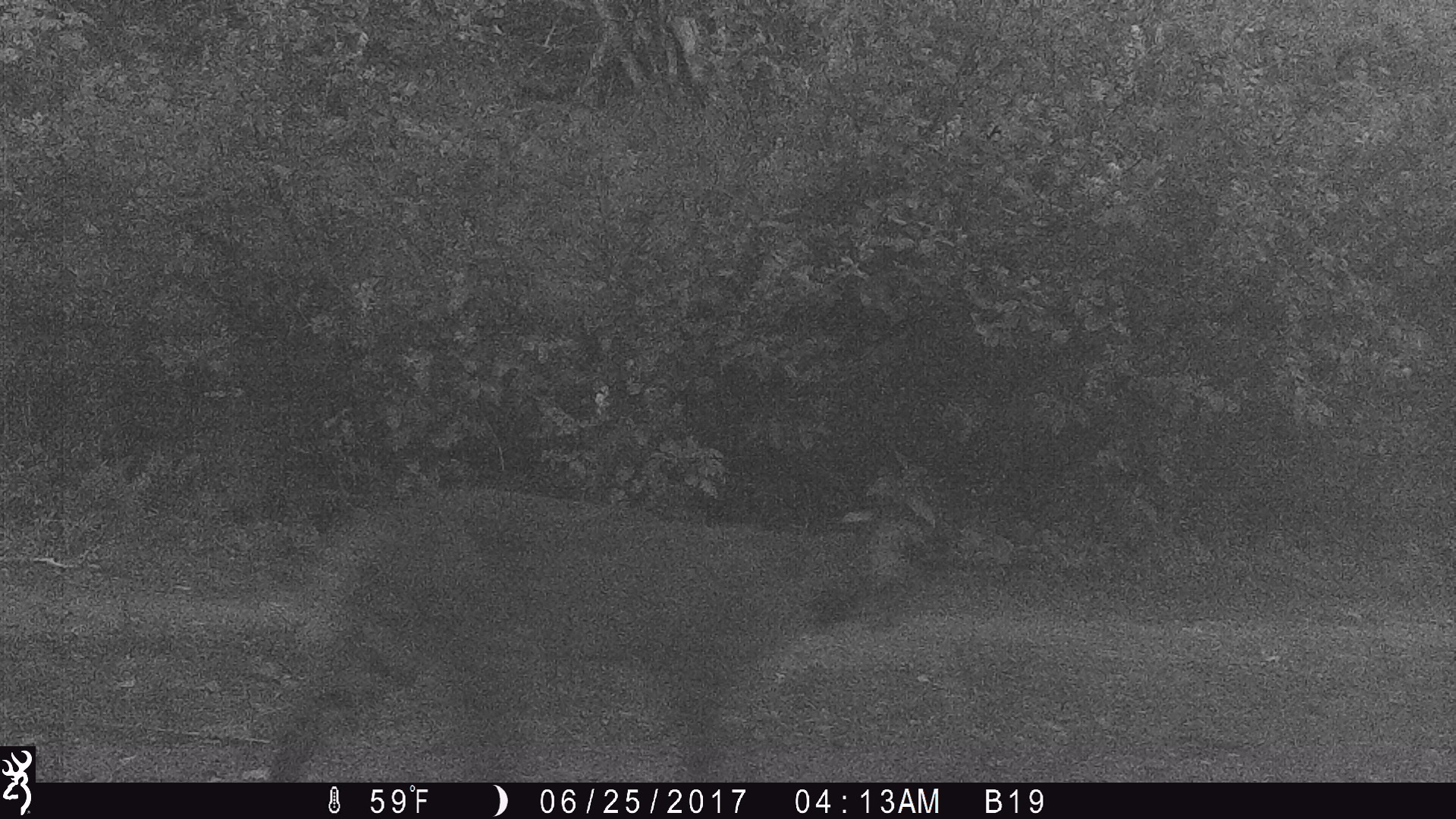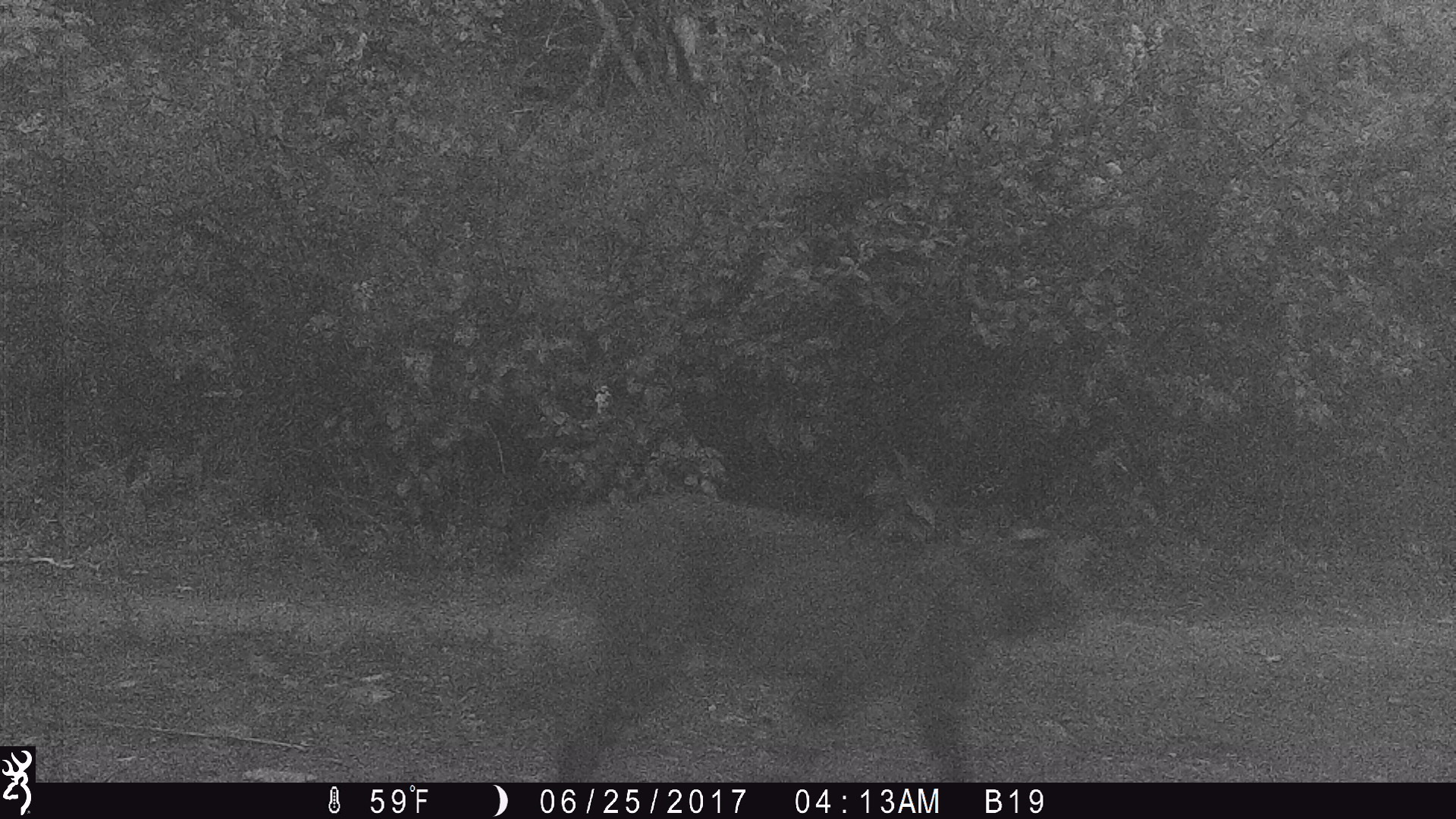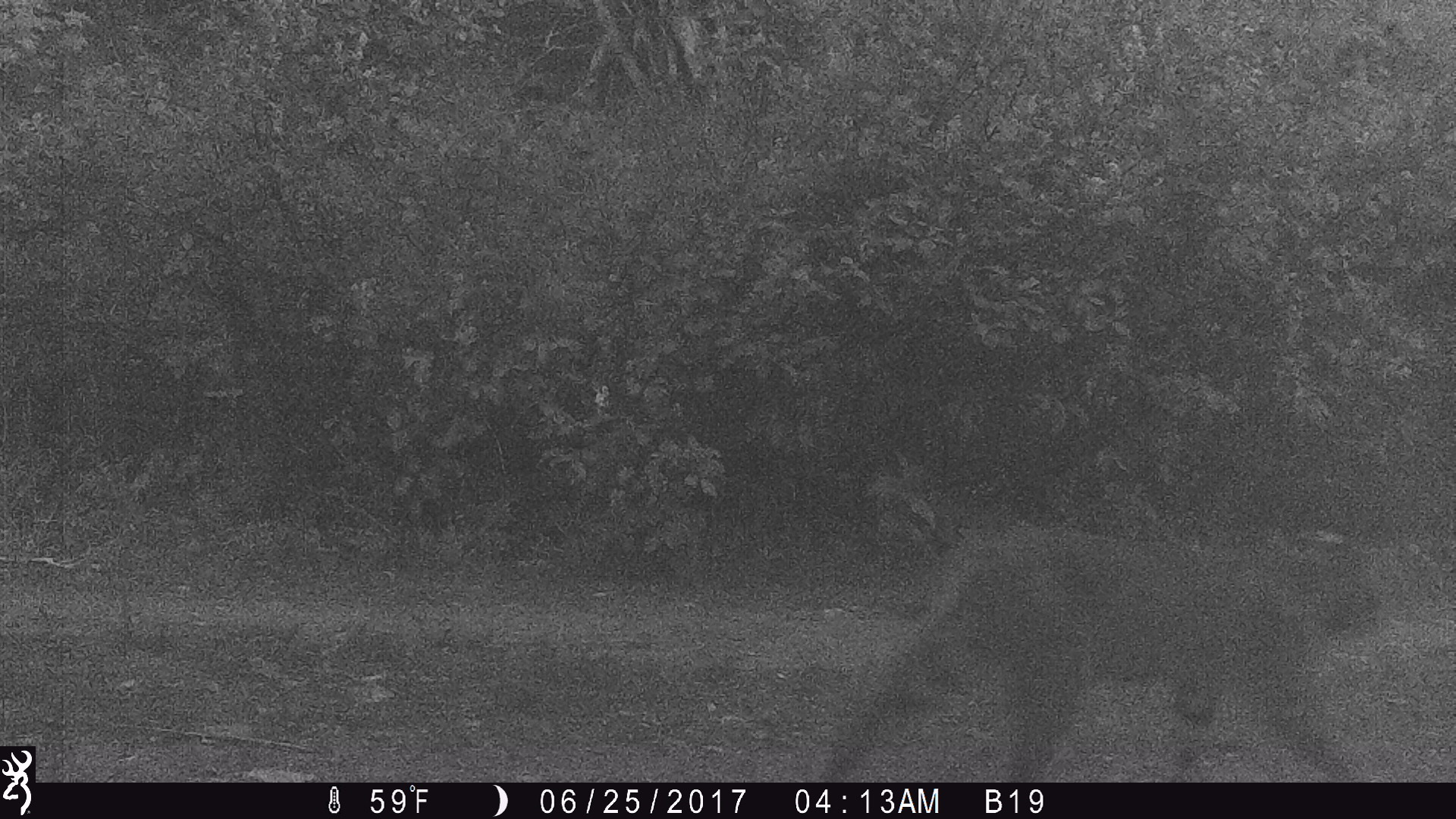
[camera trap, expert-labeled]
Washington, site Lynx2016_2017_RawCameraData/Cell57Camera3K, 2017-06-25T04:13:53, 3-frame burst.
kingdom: Animalia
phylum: Chordata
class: Mammalia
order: Carnivora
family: Felidae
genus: Lynx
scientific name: Lynx rufus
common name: bobcat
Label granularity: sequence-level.